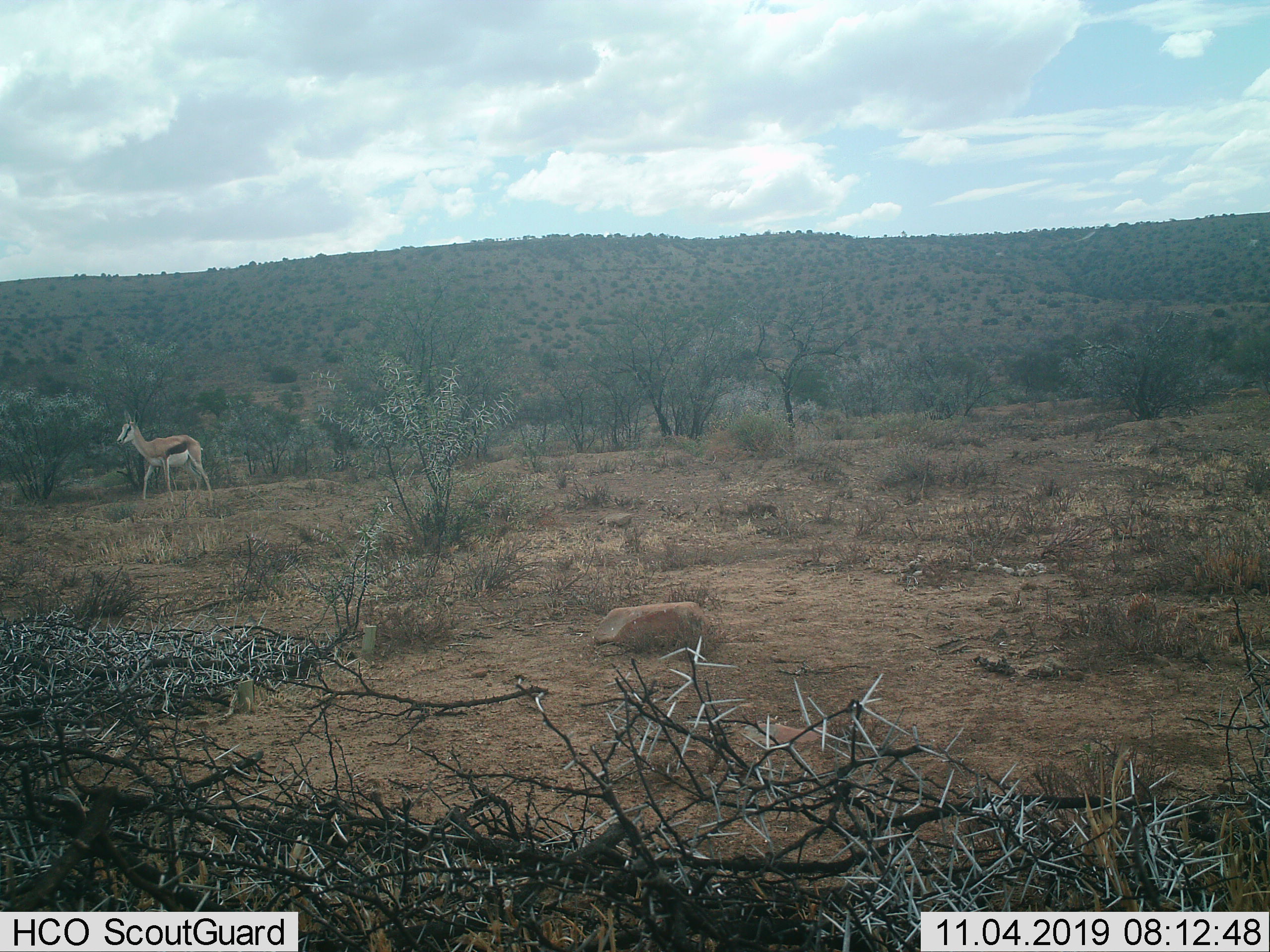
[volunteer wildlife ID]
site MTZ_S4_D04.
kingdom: Animalia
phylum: Chordata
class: Mammalia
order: Artiodactyla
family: Bovidae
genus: Antidorcas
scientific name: Antidorcas marsupialis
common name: springbok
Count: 1.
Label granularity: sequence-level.